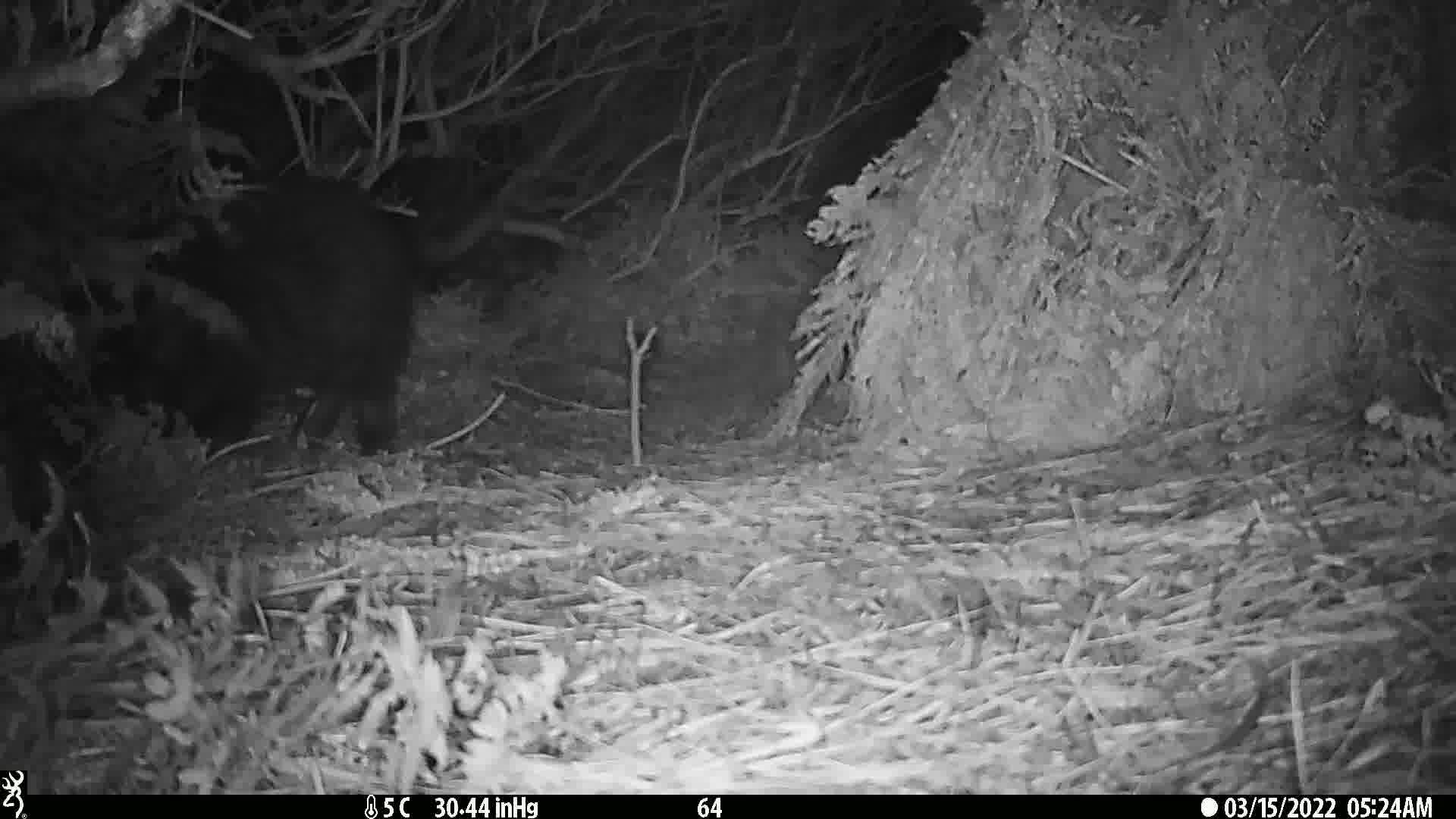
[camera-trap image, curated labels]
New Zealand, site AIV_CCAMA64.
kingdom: Animalia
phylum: Chordata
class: Mammalia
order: Artiodactyla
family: Suidae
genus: Sus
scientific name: Sus scrofa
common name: pig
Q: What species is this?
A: Pig (Sus scrofa).